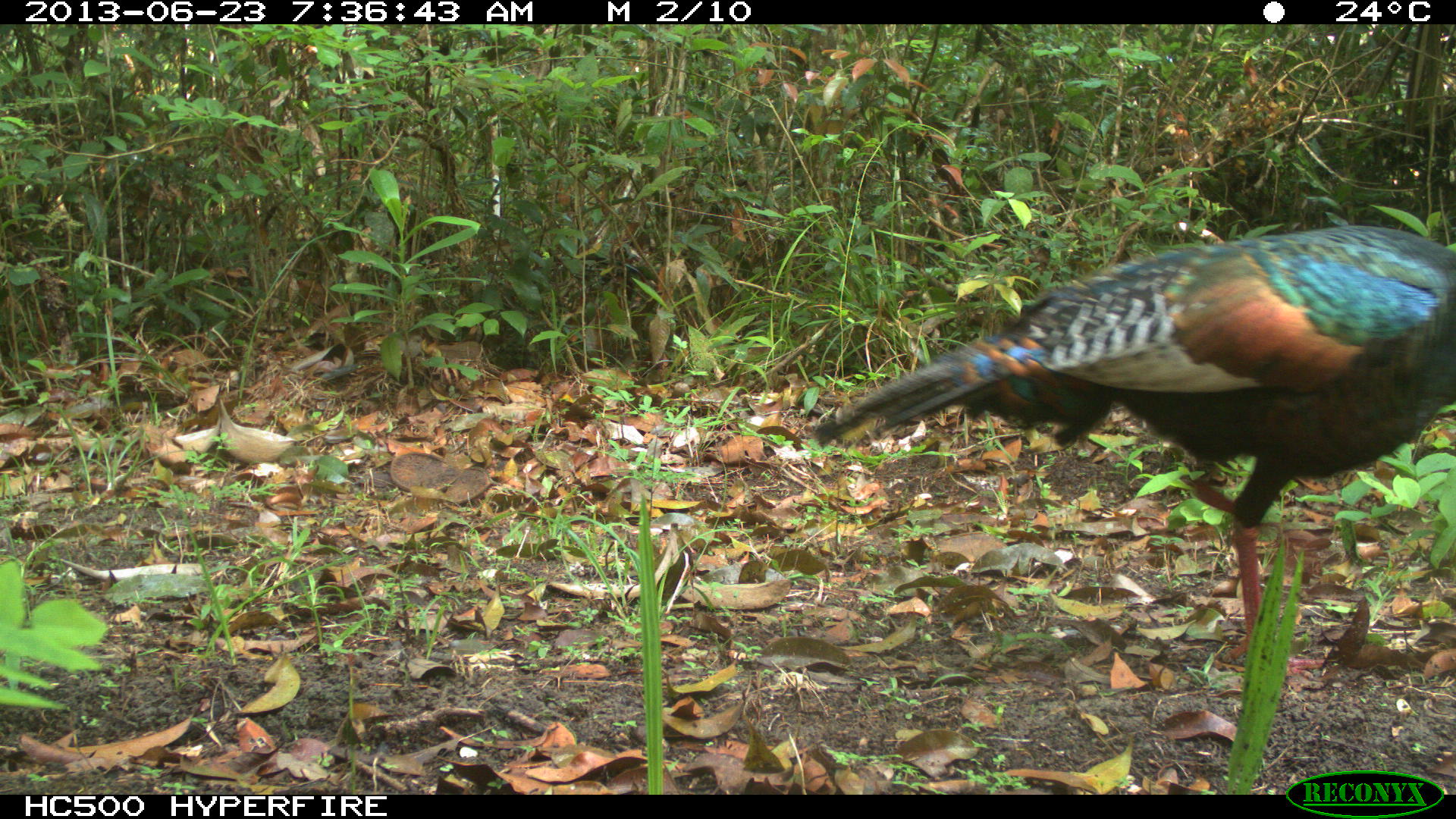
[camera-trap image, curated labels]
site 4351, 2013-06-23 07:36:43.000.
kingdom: Animalia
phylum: Chordata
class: Aves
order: Galliformes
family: Phasianidae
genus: Meleagris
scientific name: Meleagris ocellata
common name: ocellated turkey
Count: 1.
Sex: female.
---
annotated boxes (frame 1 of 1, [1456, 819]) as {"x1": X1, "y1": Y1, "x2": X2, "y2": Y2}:
meleagris ocellata: {"x1": 812, "y1": 224, "x2": 1456, "y2": 667}